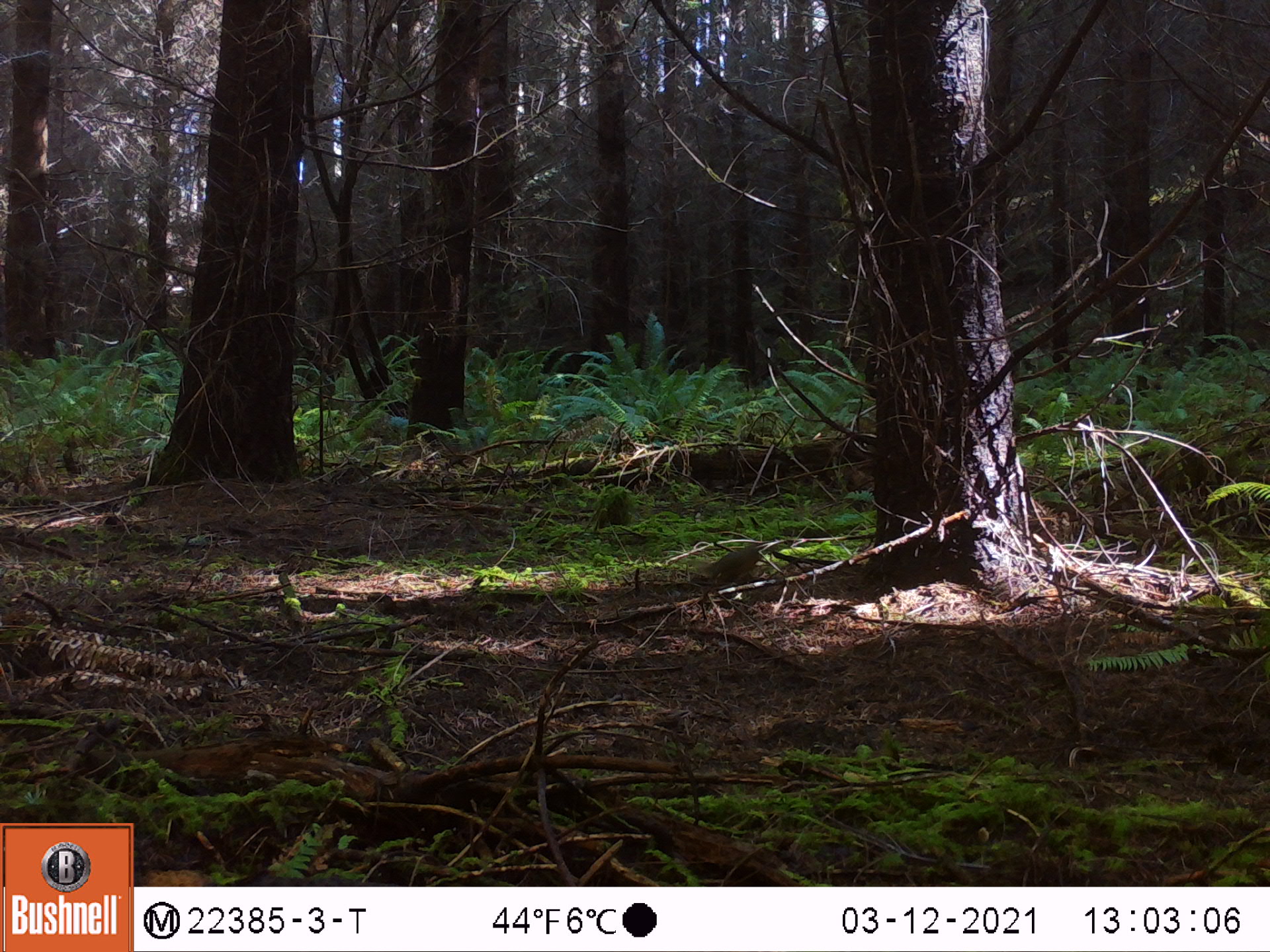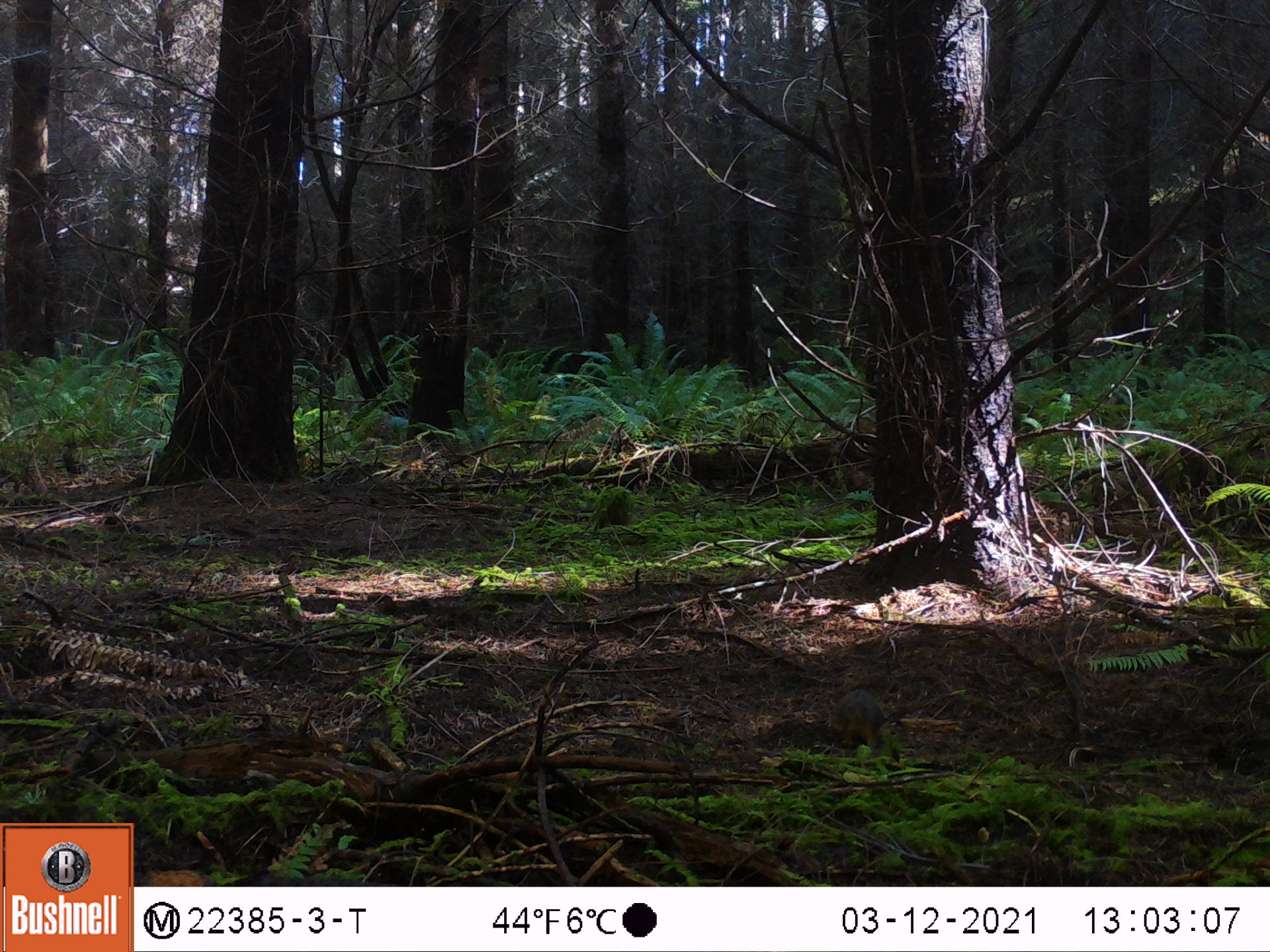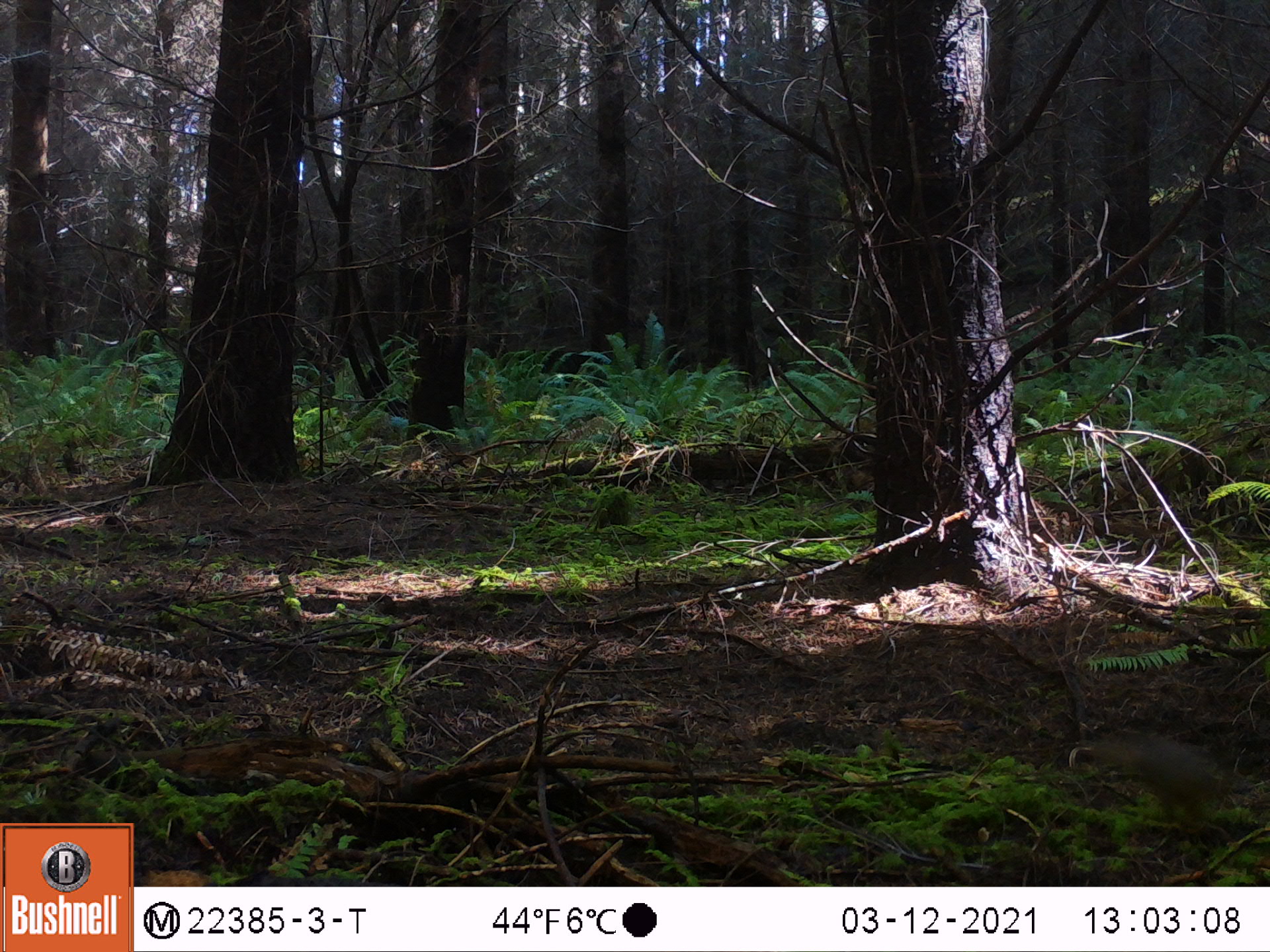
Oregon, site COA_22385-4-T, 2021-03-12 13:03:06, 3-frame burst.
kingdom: Animalia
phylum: Chordata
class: Mammalia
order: Rodentia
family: Sciuridae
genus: Tamiasciurus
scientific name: Tamiasciurus douglasii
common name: douglas squirrel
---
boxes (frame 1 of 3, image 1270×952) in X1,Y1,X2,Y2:
douglas squirrel: 702,540,762,594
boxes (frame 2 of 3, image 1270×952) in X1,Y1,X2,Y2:
douglas squirrel: 821,686,892,751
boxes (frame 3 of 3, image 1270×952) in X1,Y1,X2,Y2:
douglas squirrel: 1095,724,1232,829